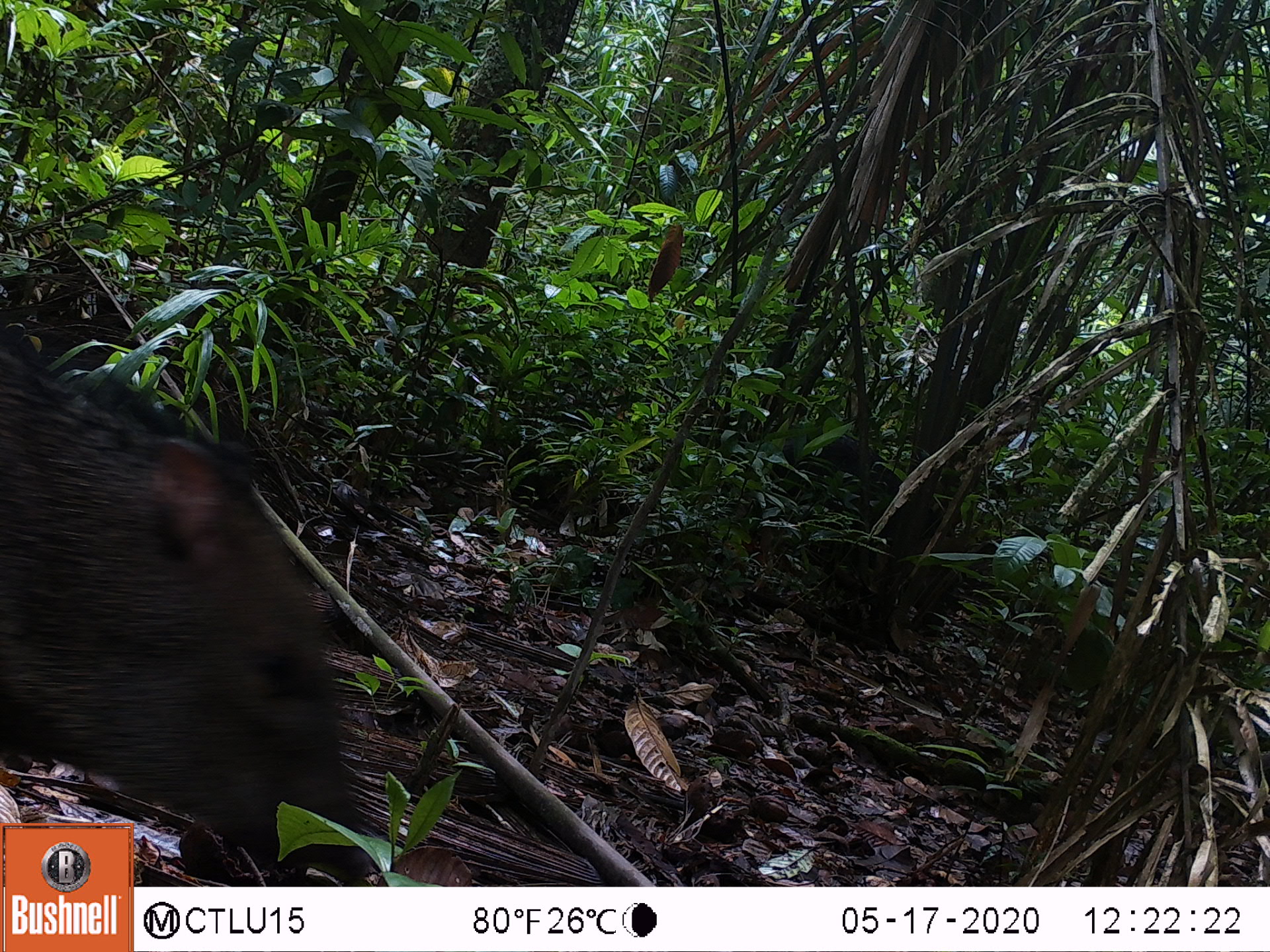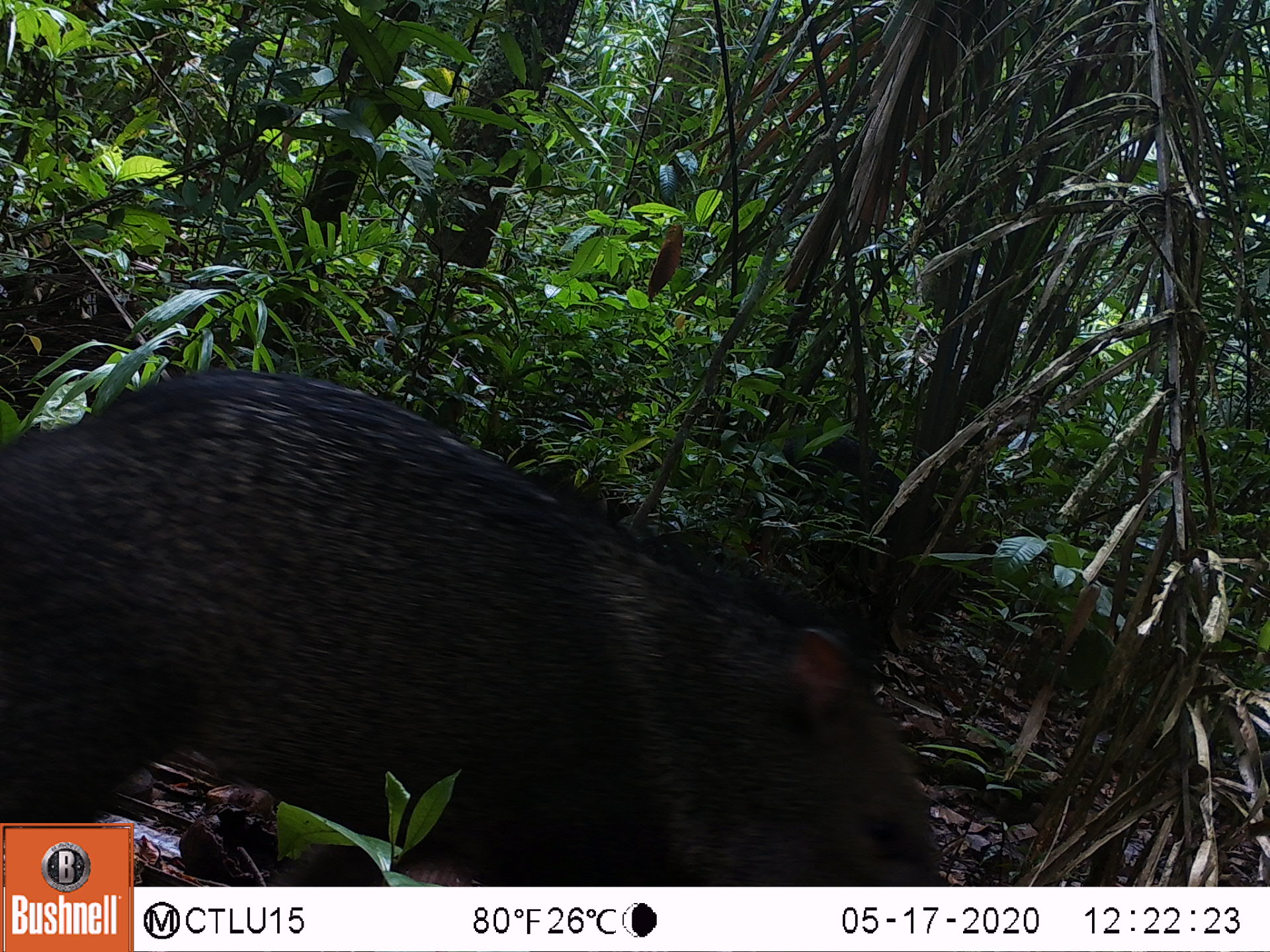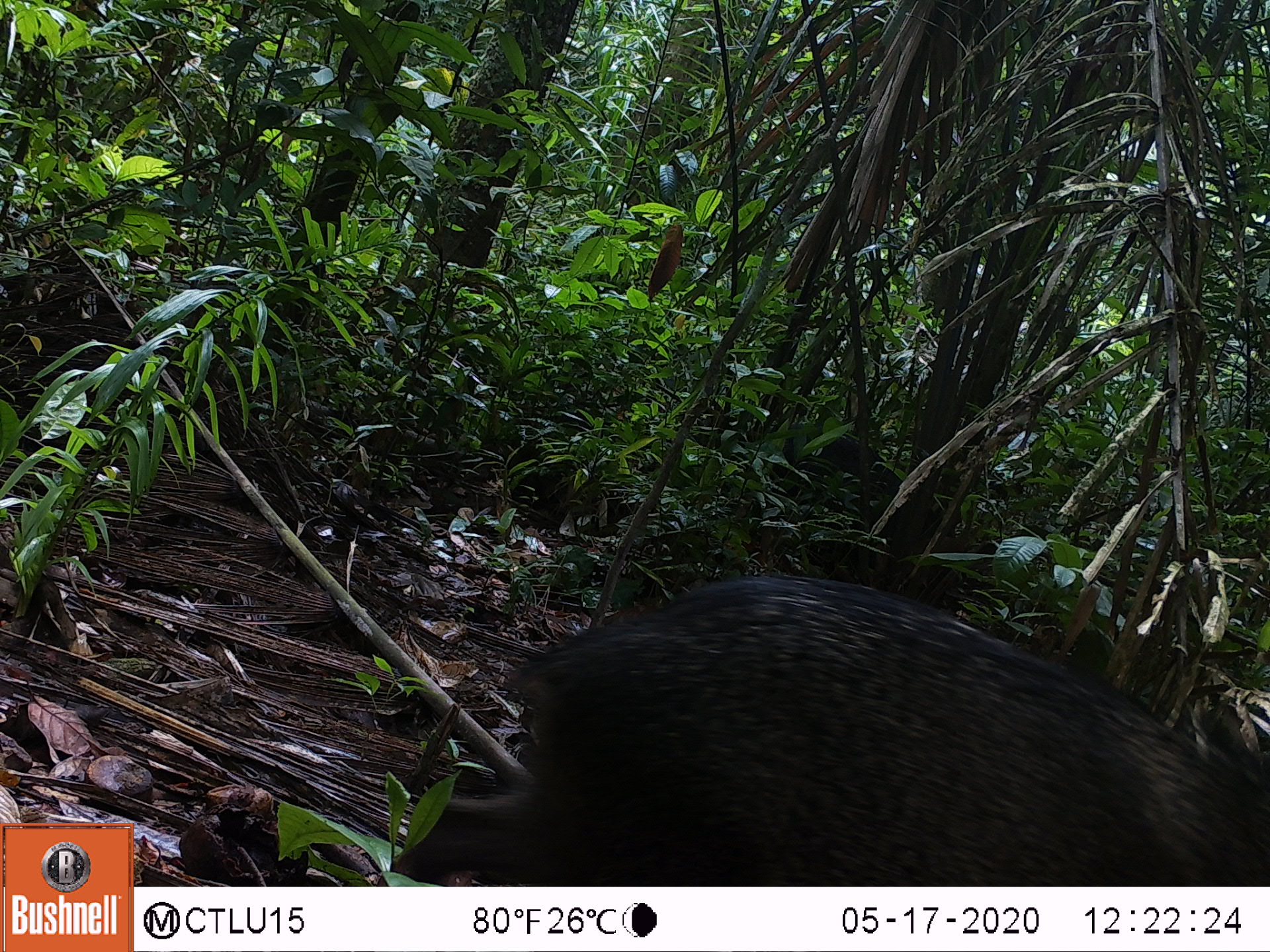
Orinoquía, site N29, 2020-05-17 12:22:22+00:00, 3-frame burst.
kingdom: Animalia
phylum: Chordata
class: Mammalia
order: Artiodactyla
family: Tayassuidae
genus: Pecari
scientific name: Pecari tajacu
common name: collared peccary